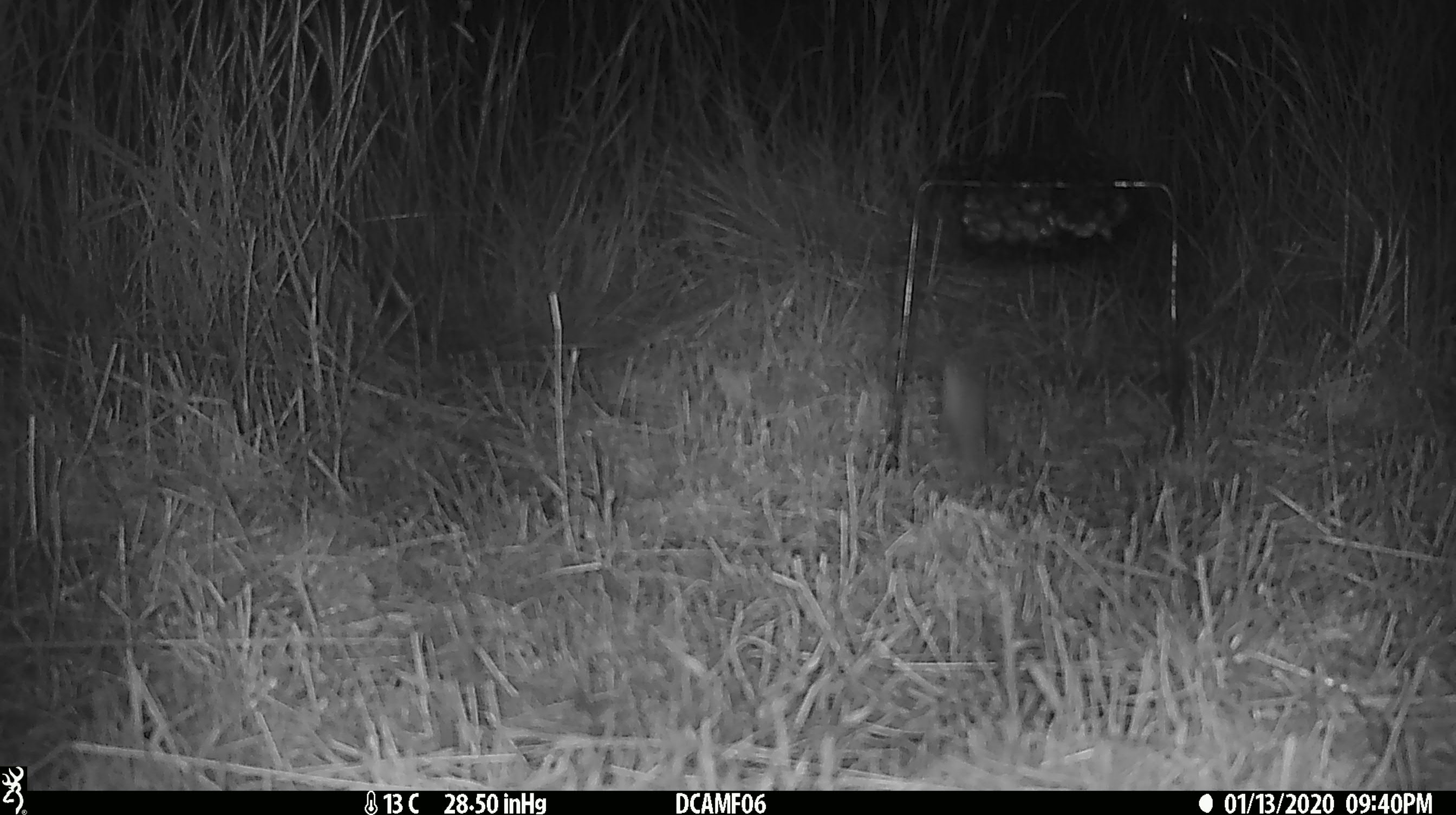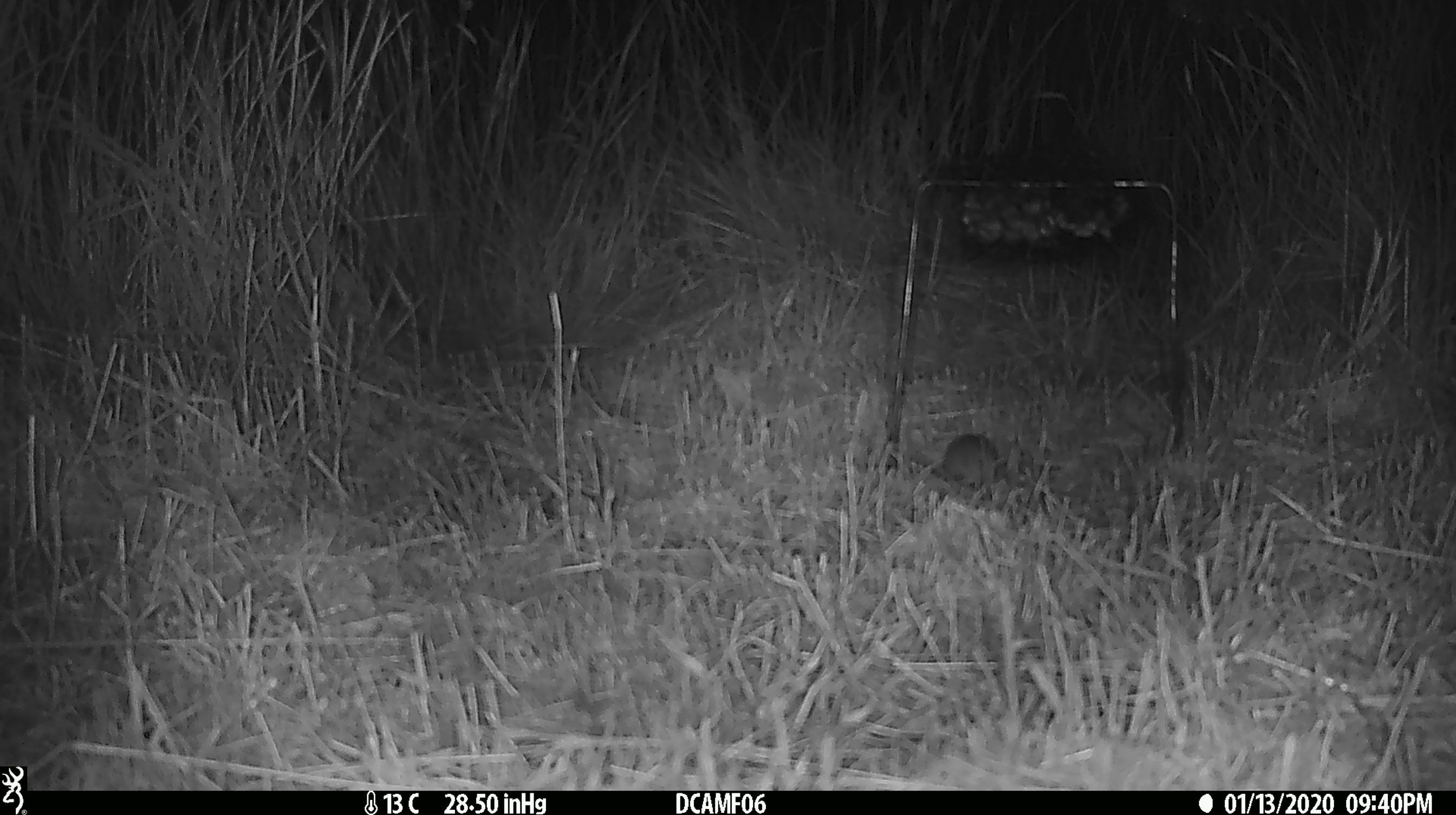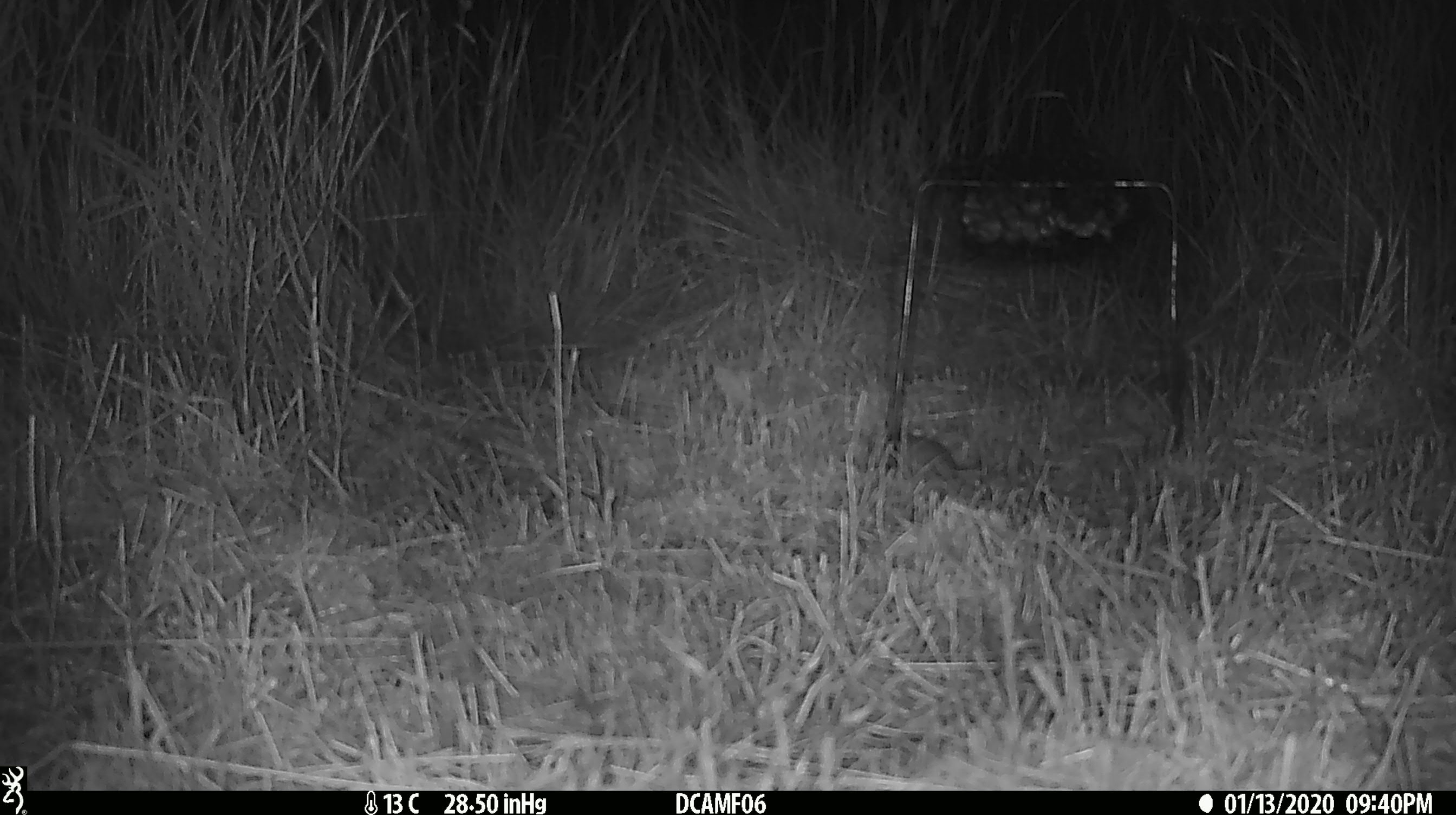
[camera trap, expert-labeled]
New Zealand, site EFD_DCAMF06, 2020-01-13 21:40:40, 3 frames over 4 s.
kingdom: Animalia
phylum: Chordata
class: Mammalia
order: Rodentia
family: Muridae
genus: Mus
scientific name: Mus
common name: mouse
Mouse (Mus).